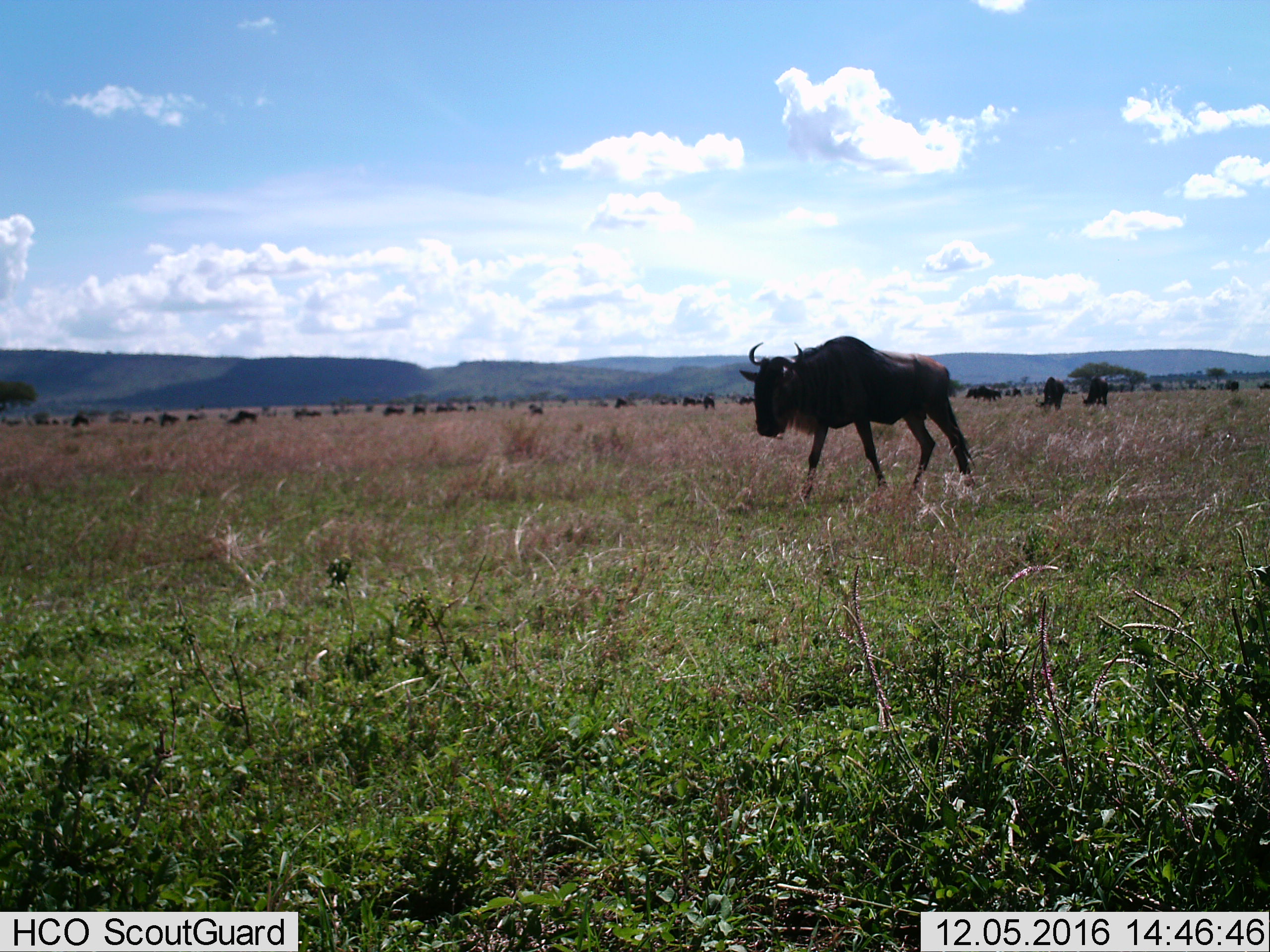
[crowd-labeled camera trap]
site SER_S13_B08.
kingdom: Animalia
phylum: Chordata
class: Mammalia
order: Artiodactyla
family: Bovidae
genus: Connochaetes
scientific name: Connochaetes taurinus taurinus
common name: blue wildebeest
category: wildebeestblue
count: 11-50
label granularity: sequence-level